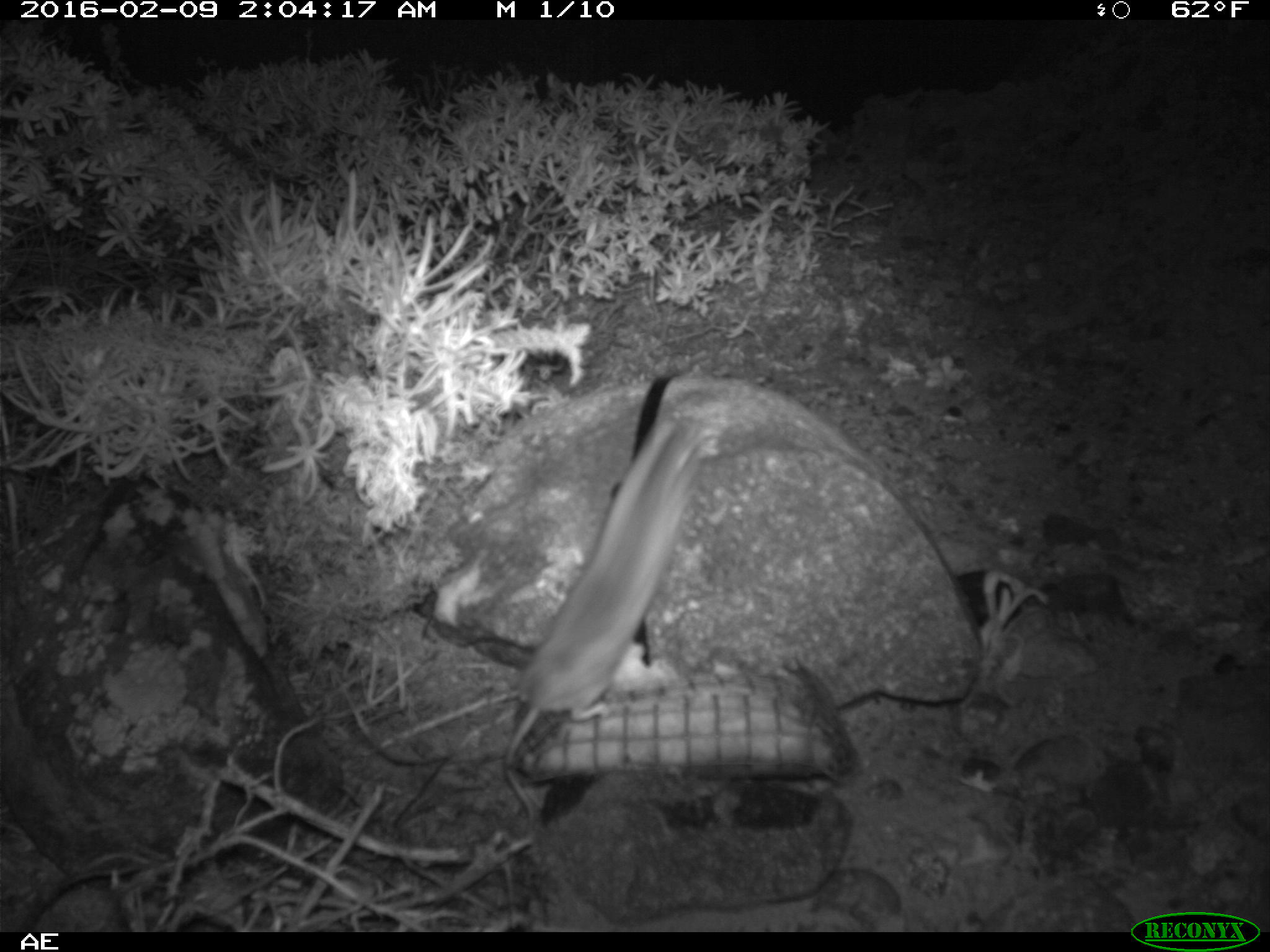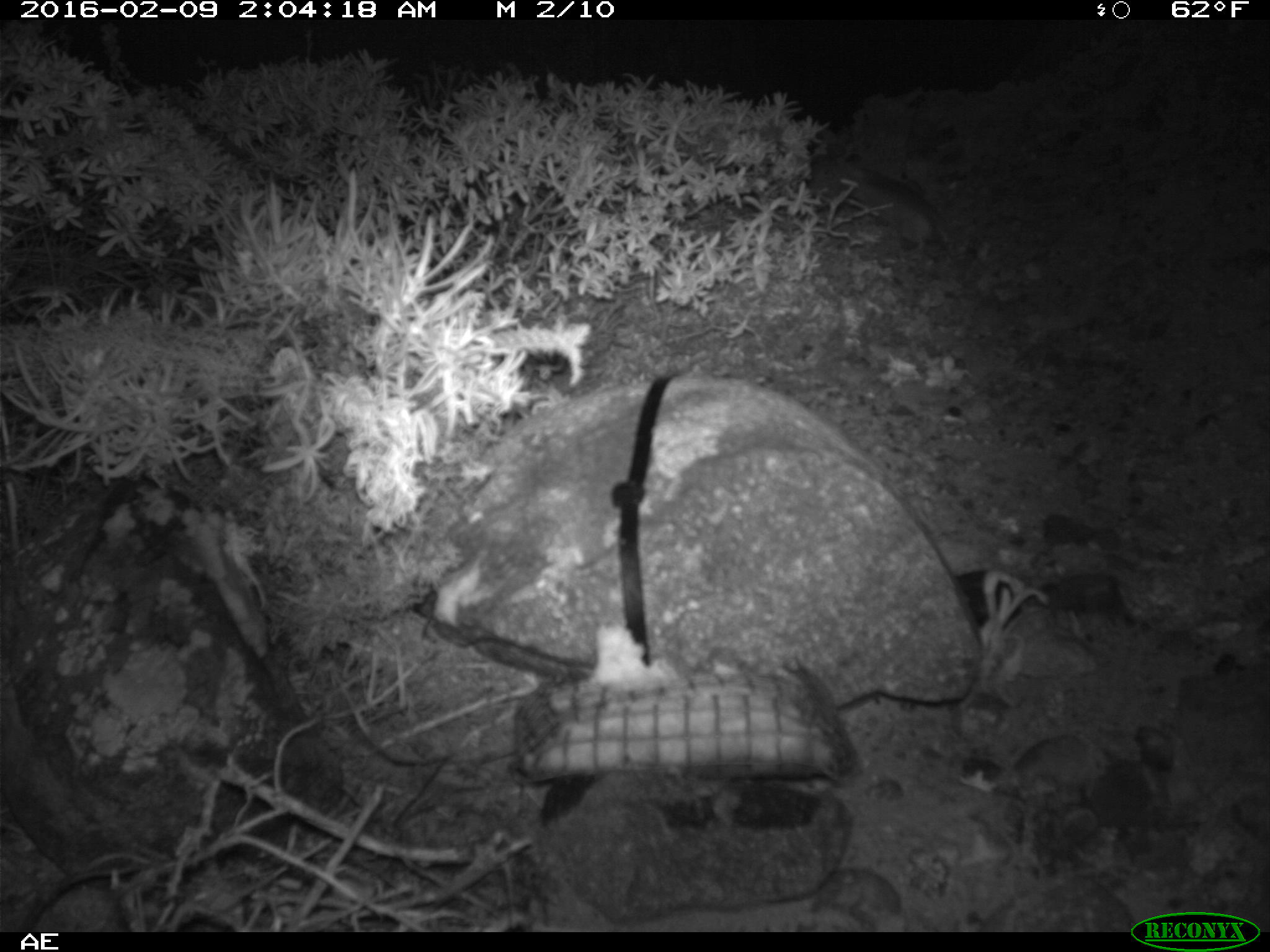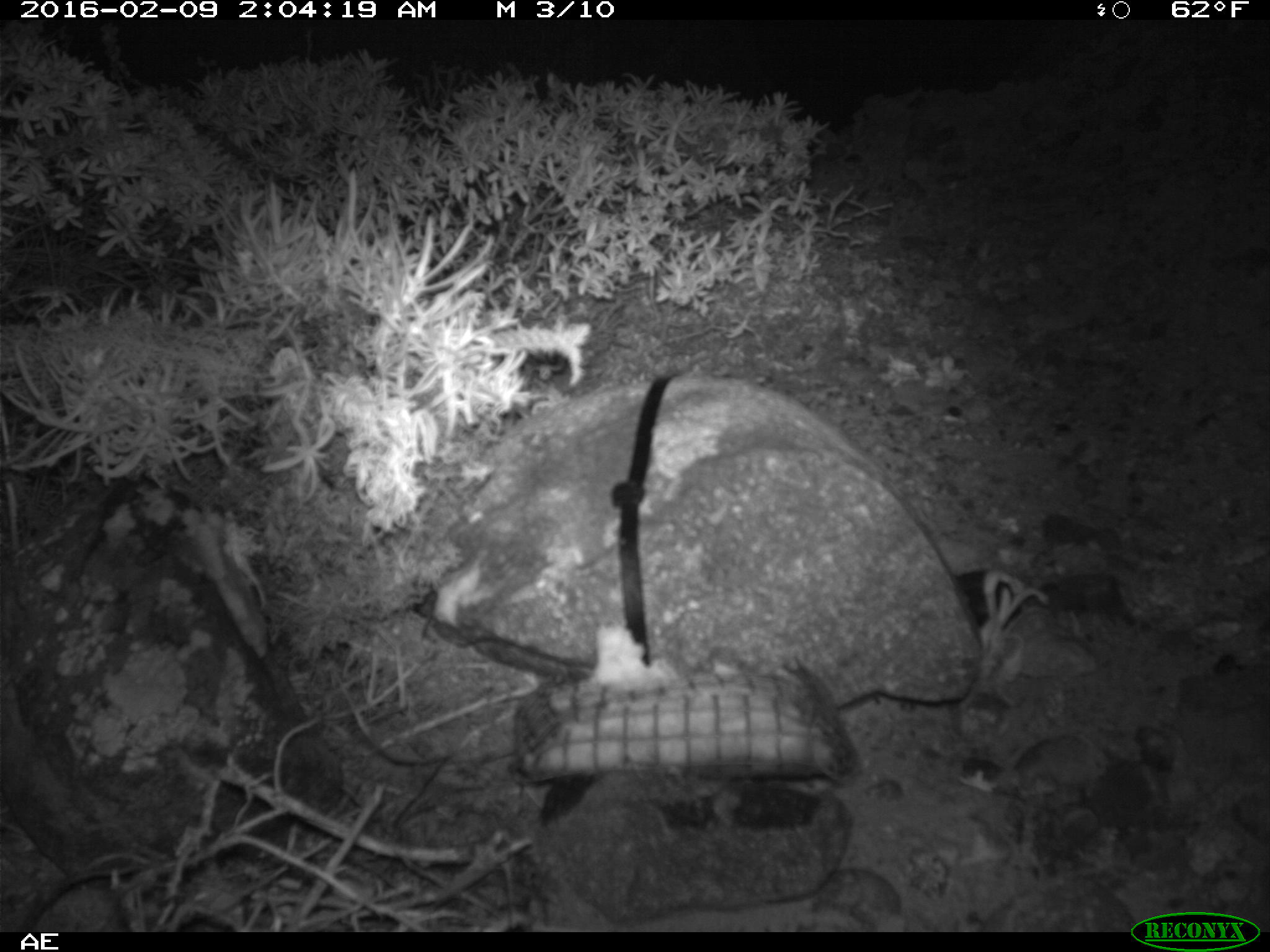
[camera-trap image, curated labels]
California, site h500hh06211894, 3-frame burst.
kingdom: Animalia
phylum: Chordata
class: Mammalia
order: Rodentia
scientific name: Rodentia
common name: rodent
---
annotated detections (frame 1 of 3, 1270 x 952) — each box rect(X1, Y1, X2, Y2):
rodent: rect(502, 408, 715, 821)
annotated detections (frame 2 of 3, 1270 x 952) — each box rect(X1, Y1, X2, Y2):
rodent: rect(856, 166, 948, 244)